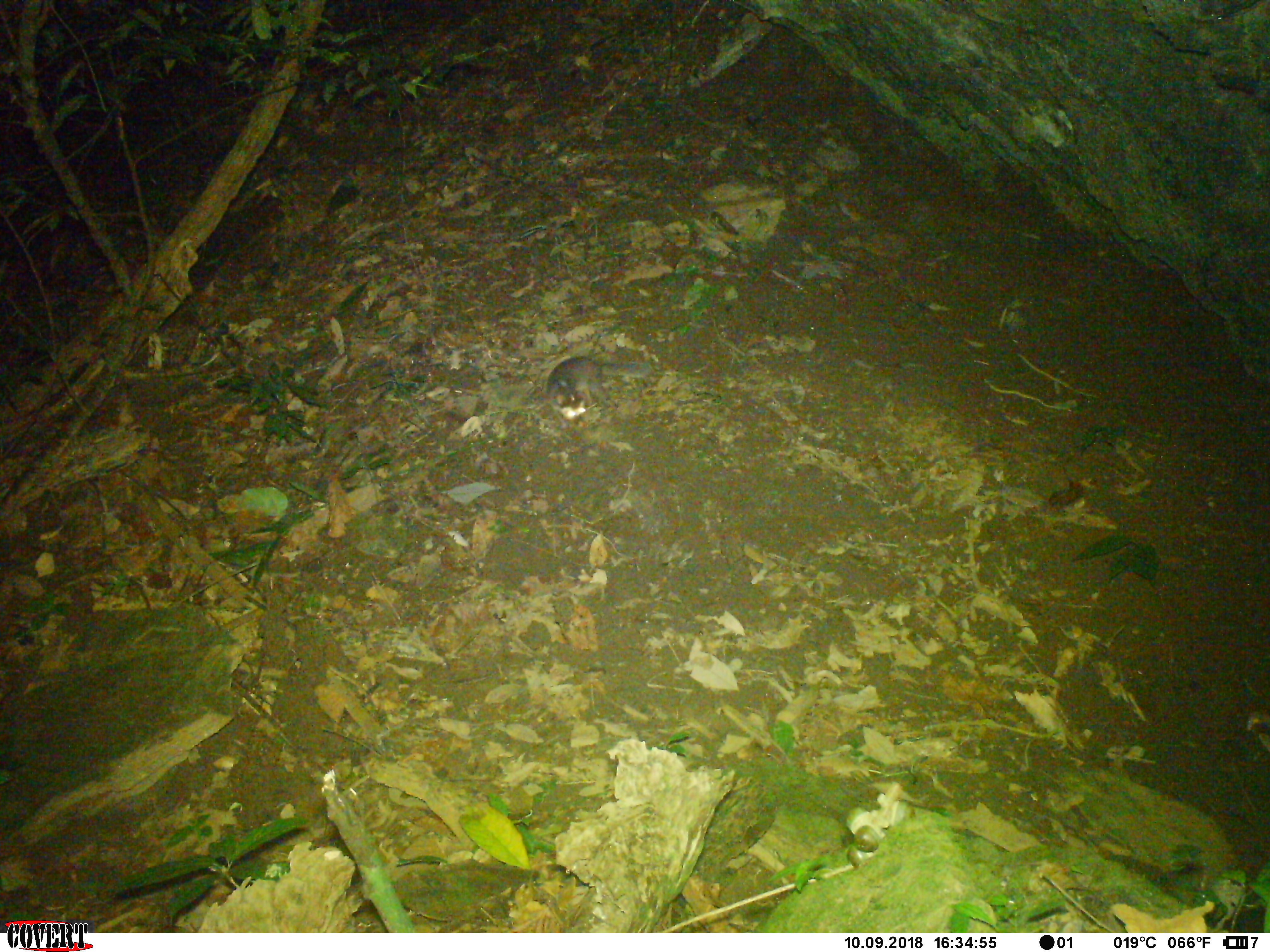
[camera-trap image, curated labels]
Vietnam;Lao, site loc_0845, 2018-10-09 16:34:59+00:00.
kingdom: Animalia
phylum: Chordata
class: Mammalia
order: Carnivora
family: Mustelidae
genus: Melogale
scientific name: Melogale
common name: ferret badger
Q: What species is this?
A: Ferret badger (Melogale).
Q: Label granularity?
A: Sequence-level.